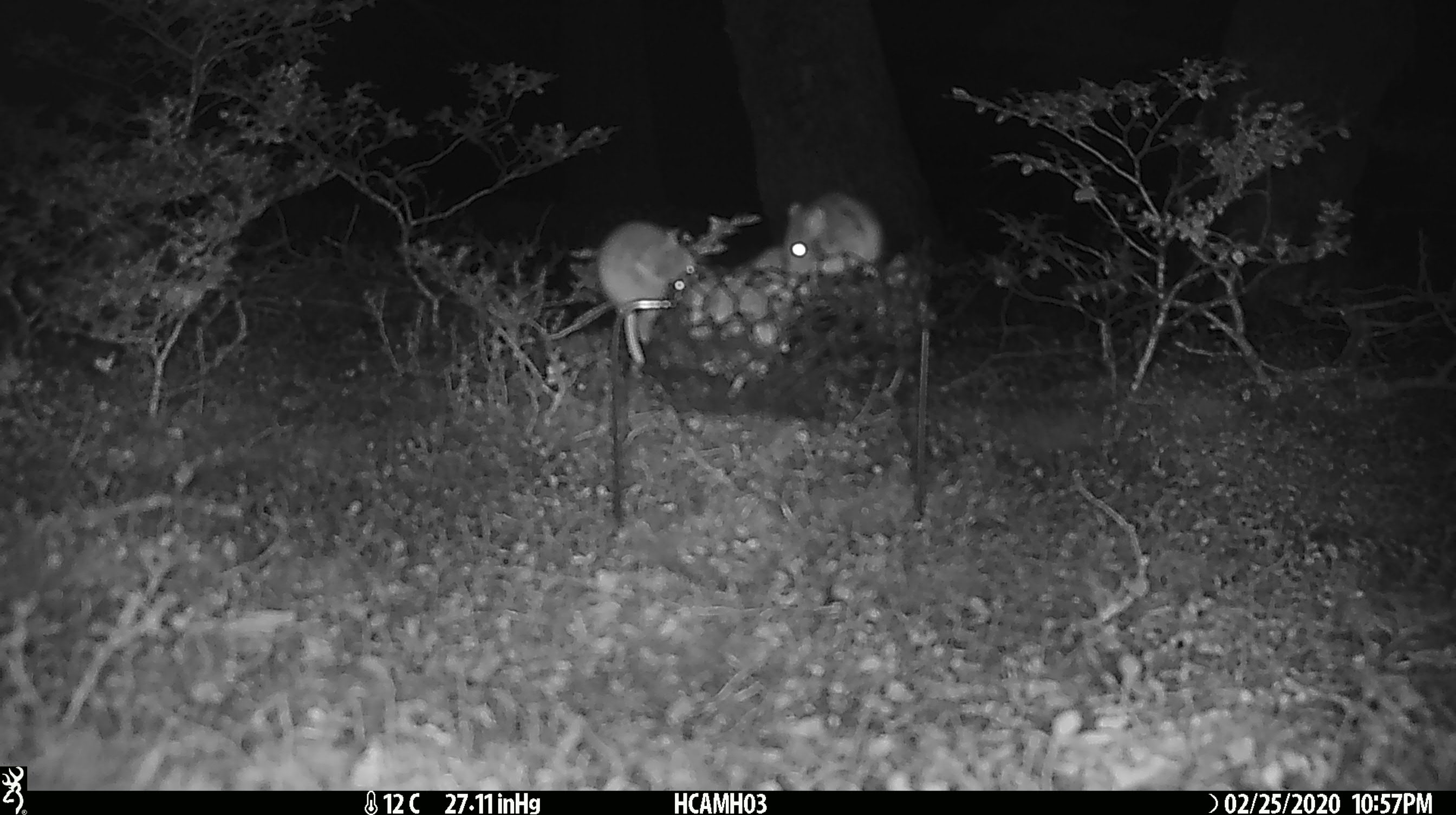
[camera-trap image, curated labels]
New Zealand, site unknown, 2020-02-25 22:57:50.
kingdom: Animalia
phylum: Chordata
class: Mammalia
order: Rodentia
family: Muridae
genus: Mus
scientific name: Mus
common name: mouse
Mouse (Mus).